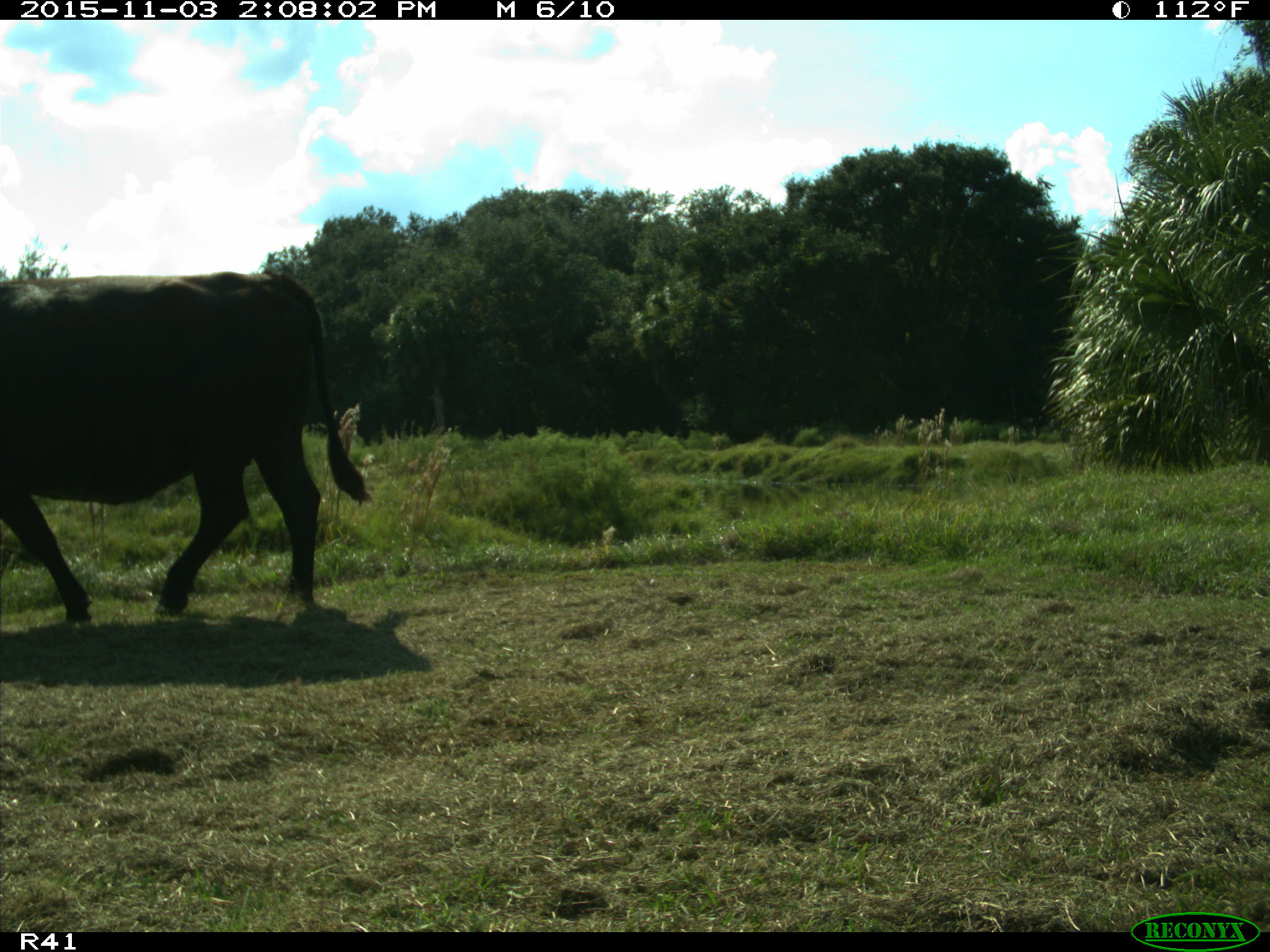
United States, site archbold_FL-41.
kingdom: Animalia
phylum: Chordata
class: Mammalia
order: Artiodactyla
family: Bovidae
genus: Bos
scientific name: Bos taurus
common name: domestic cow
Bos taurus (domestic cow).